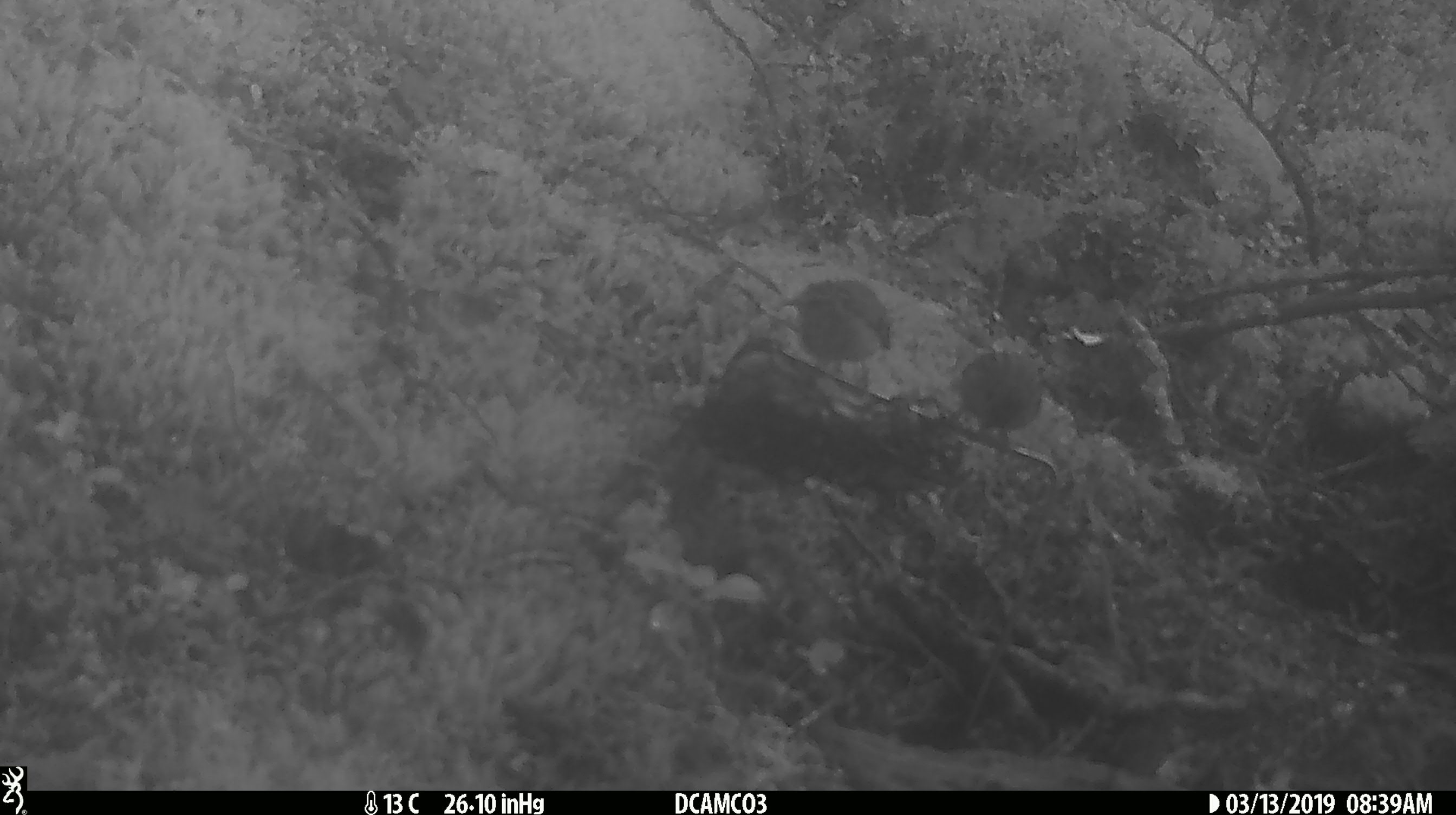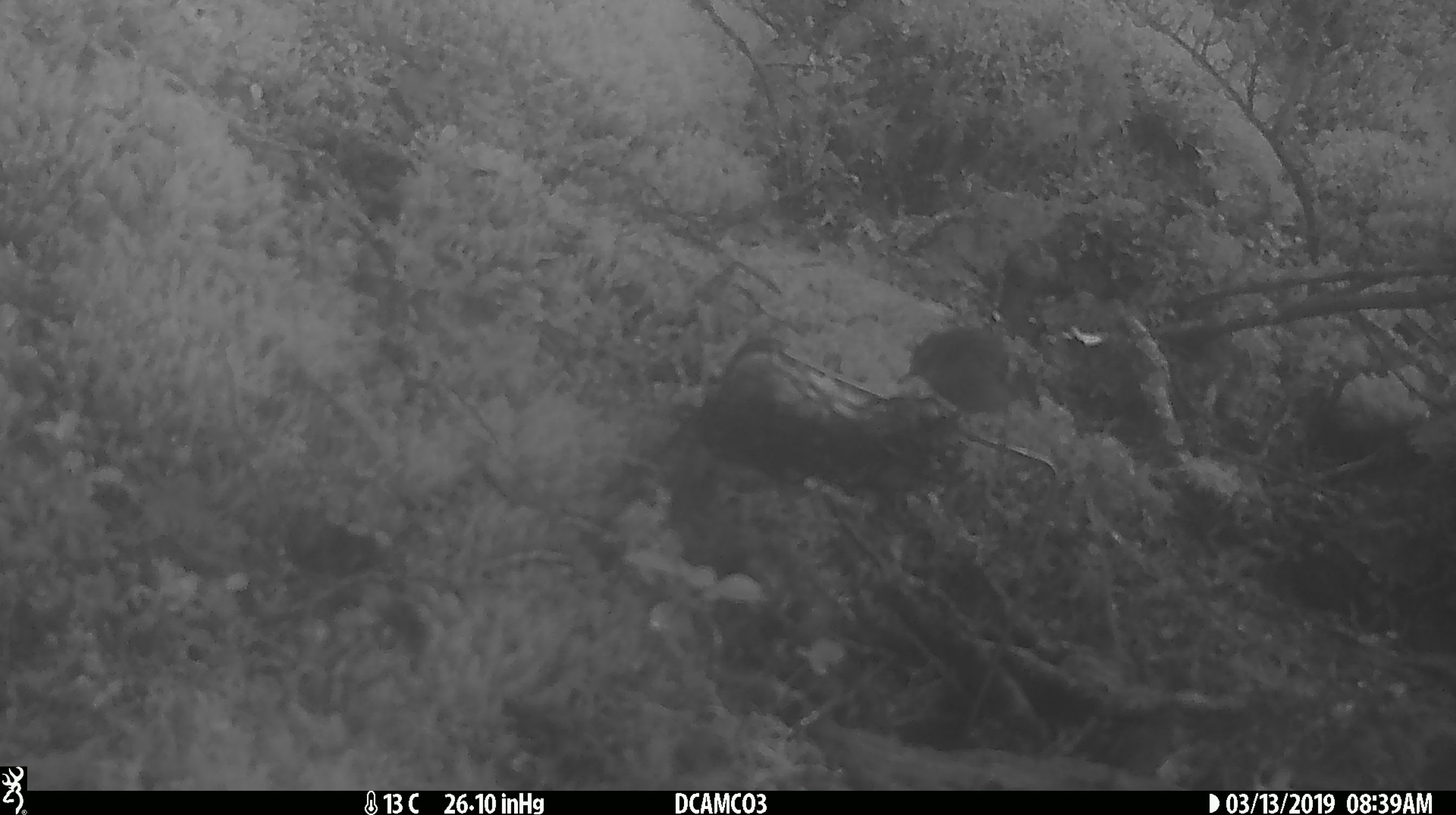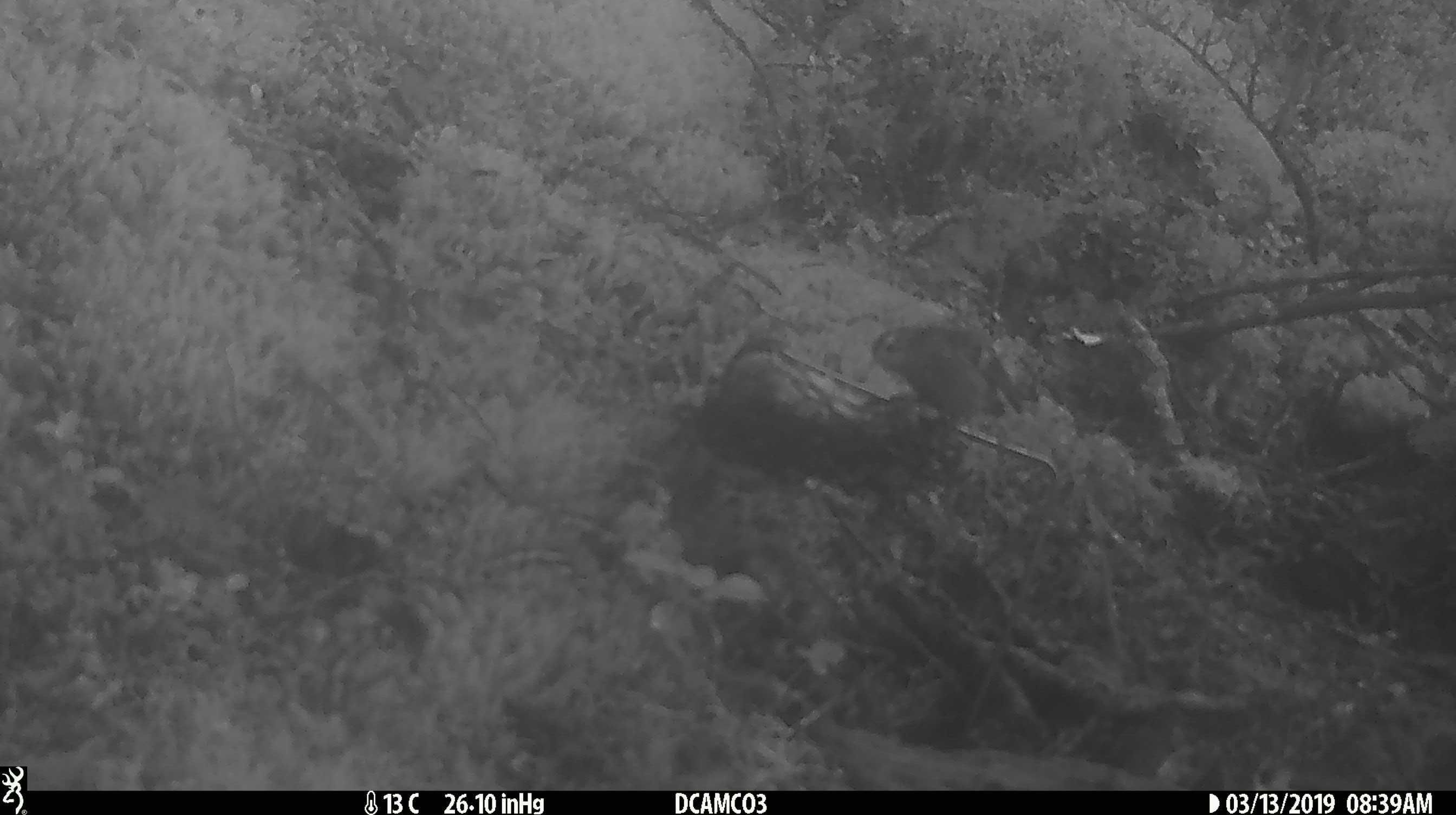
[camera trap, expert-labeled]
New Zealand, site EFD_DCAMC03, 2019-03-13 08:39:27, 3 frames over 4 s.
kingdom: Animalia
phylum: Chordata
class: Aves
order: Passeriformes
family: Acanthisittidae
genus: Acanthisitta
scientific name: Acanthisitta chloris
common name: rifleman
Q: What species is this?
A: Rifleman (Acanthisitta chloris).